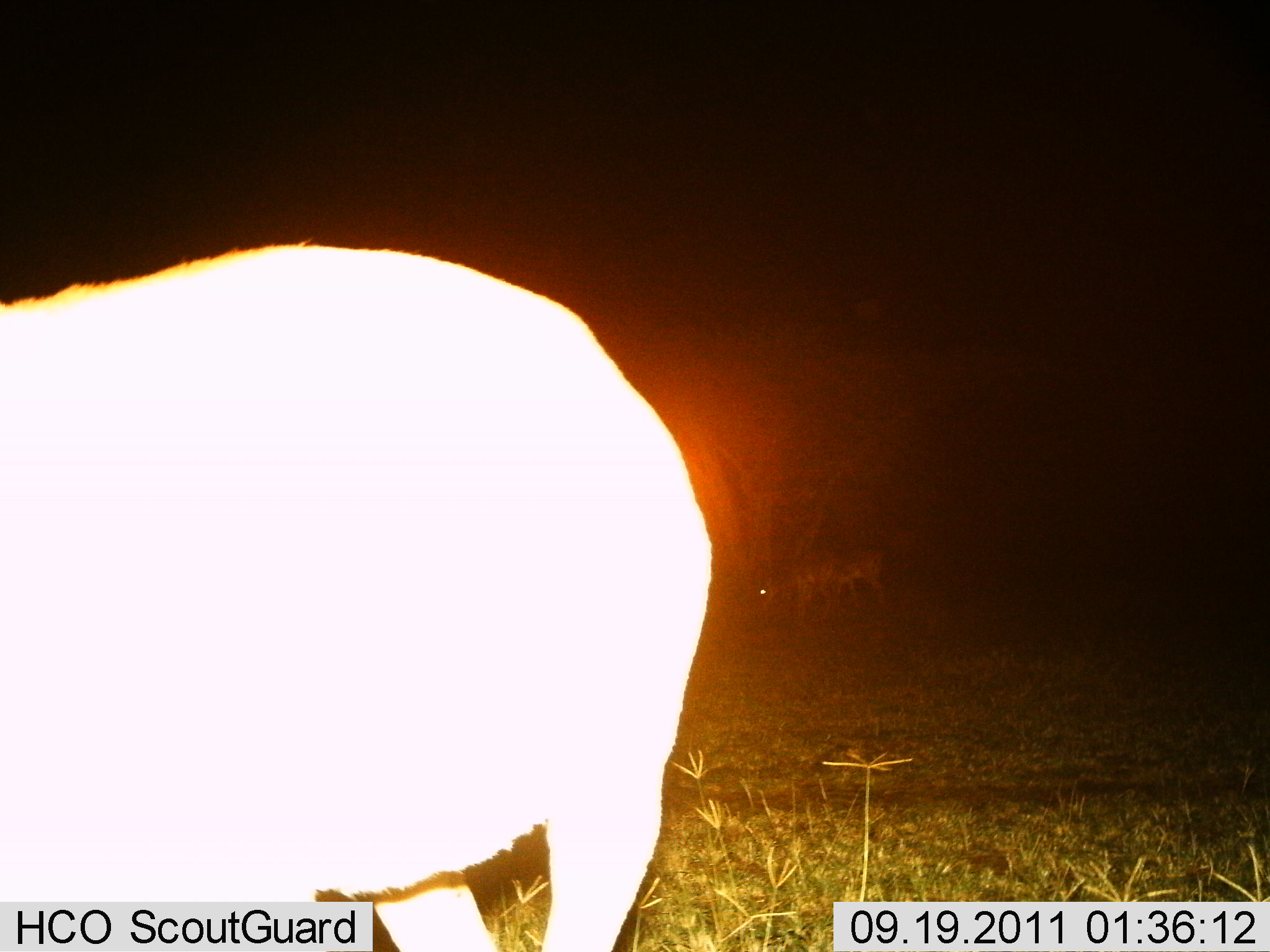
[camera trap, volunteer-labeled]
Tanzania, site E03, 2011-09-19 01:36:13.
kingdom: Animalia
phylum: Chordata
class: Mammalia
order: Artiodactyla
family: Bovidae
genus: Nanger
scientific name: Nanger granti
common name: grant's gazelle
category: gazellegrants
Gazellegrants (grant's gazelle) (Nanger granti), count 2. Behavior (volunteer vote fractions): standing 75%, resting 0%, moving 0%, interacting 0%. Young present (vote fraction): 0%. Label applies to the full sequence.